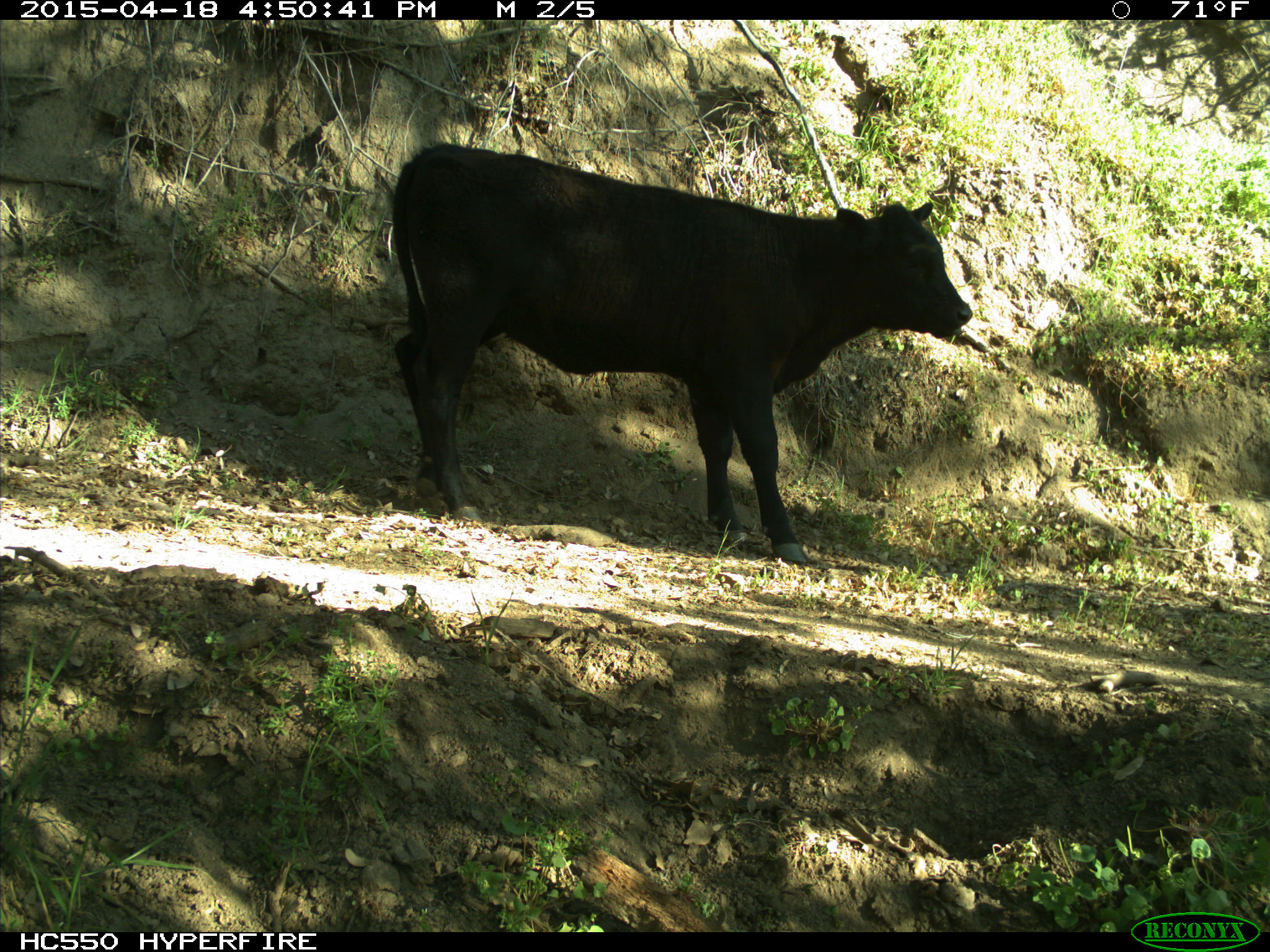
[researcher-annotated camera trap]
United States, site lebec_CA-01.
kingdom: Animalia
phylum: Chordata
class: Mammalia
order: Artiodactyla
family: Bovidae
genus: Bos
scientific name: Bos taurus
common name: domestic cow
Bos taurus (domestic cow).